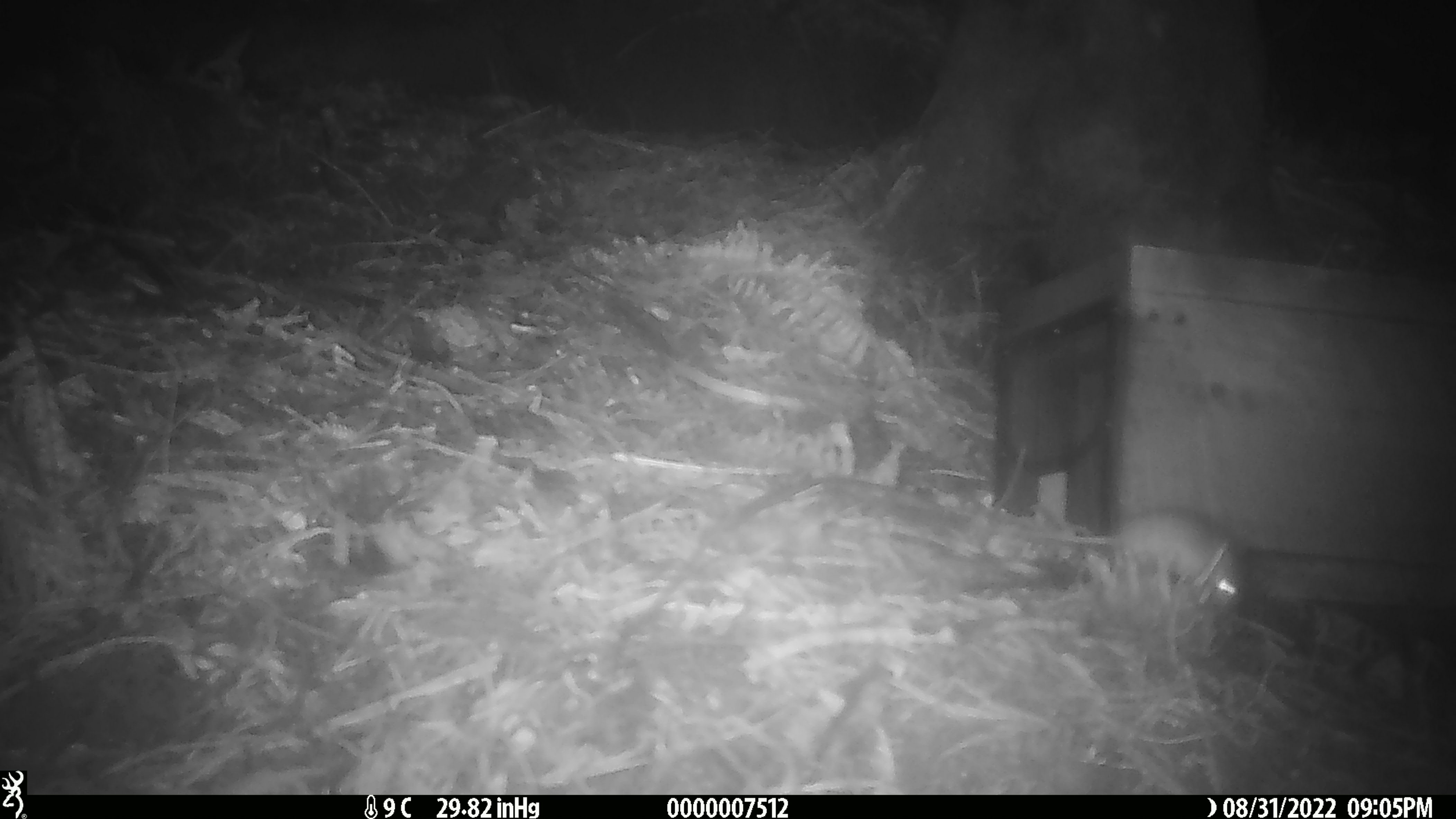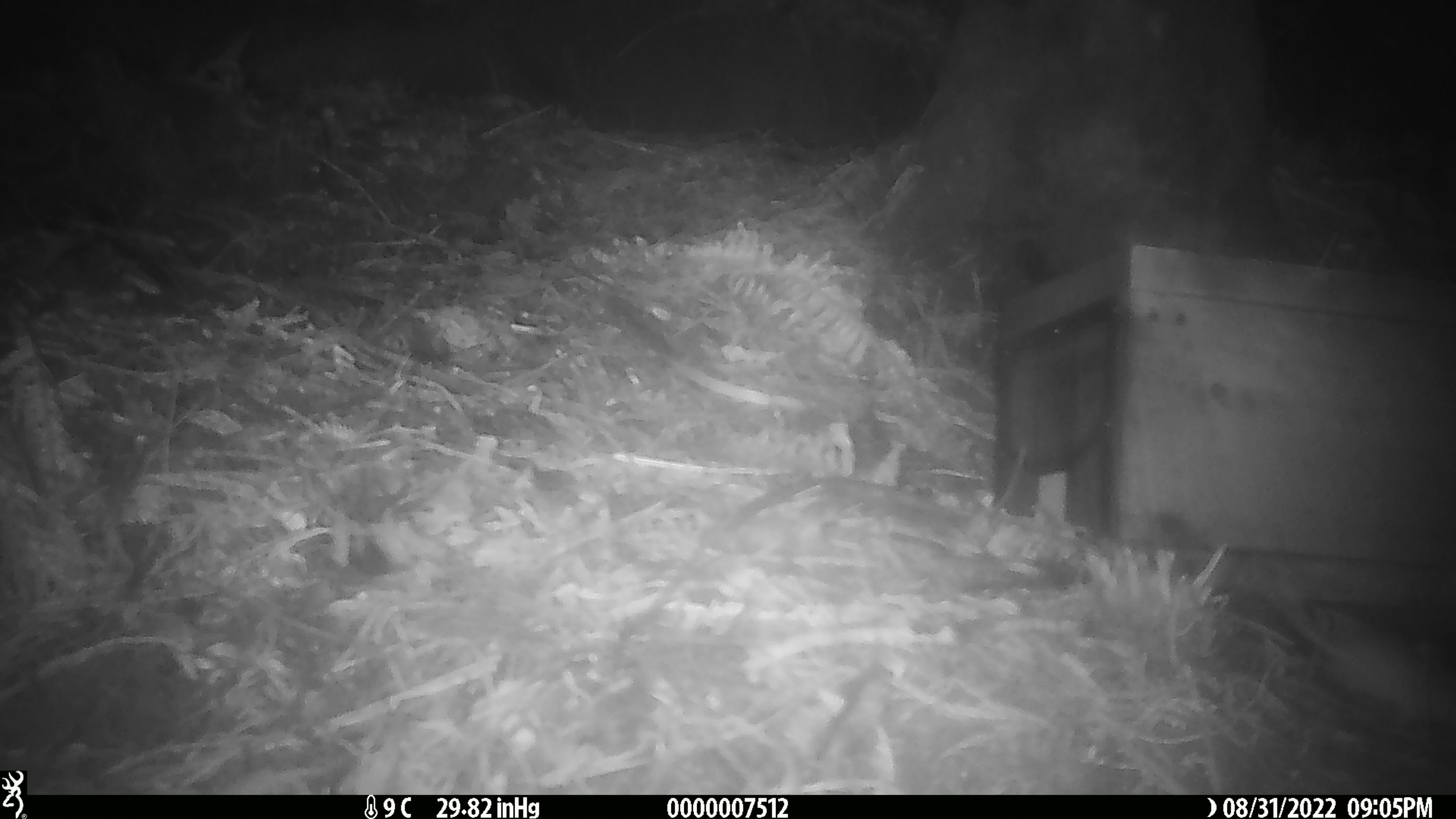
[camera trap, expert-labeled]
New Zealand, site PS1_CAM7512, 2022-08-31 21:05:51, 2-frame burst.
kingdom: Animalia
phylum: Chordata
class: Mammalia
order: Rodentia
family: Muridae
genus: Mus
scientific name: Mus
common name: mouse